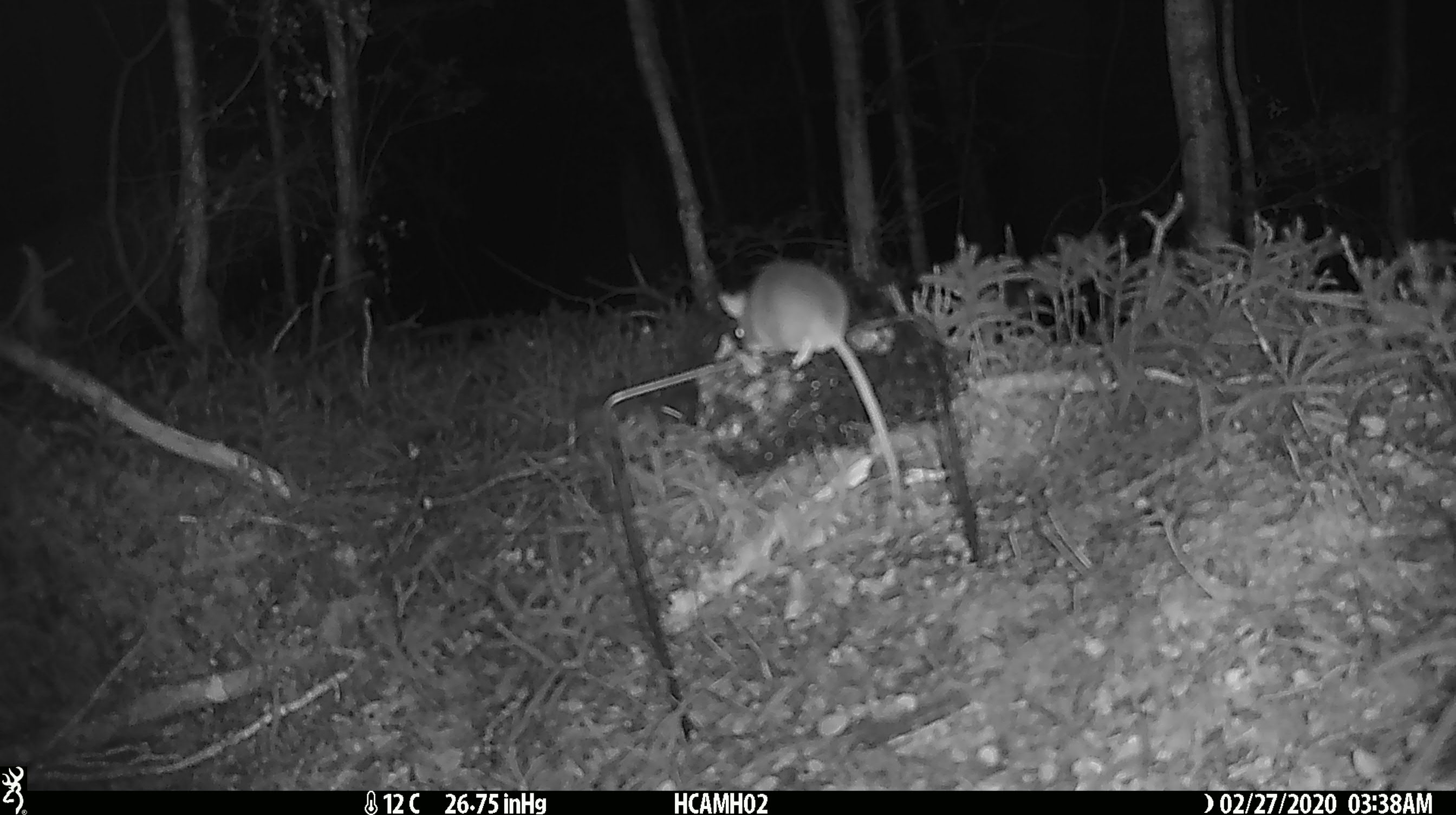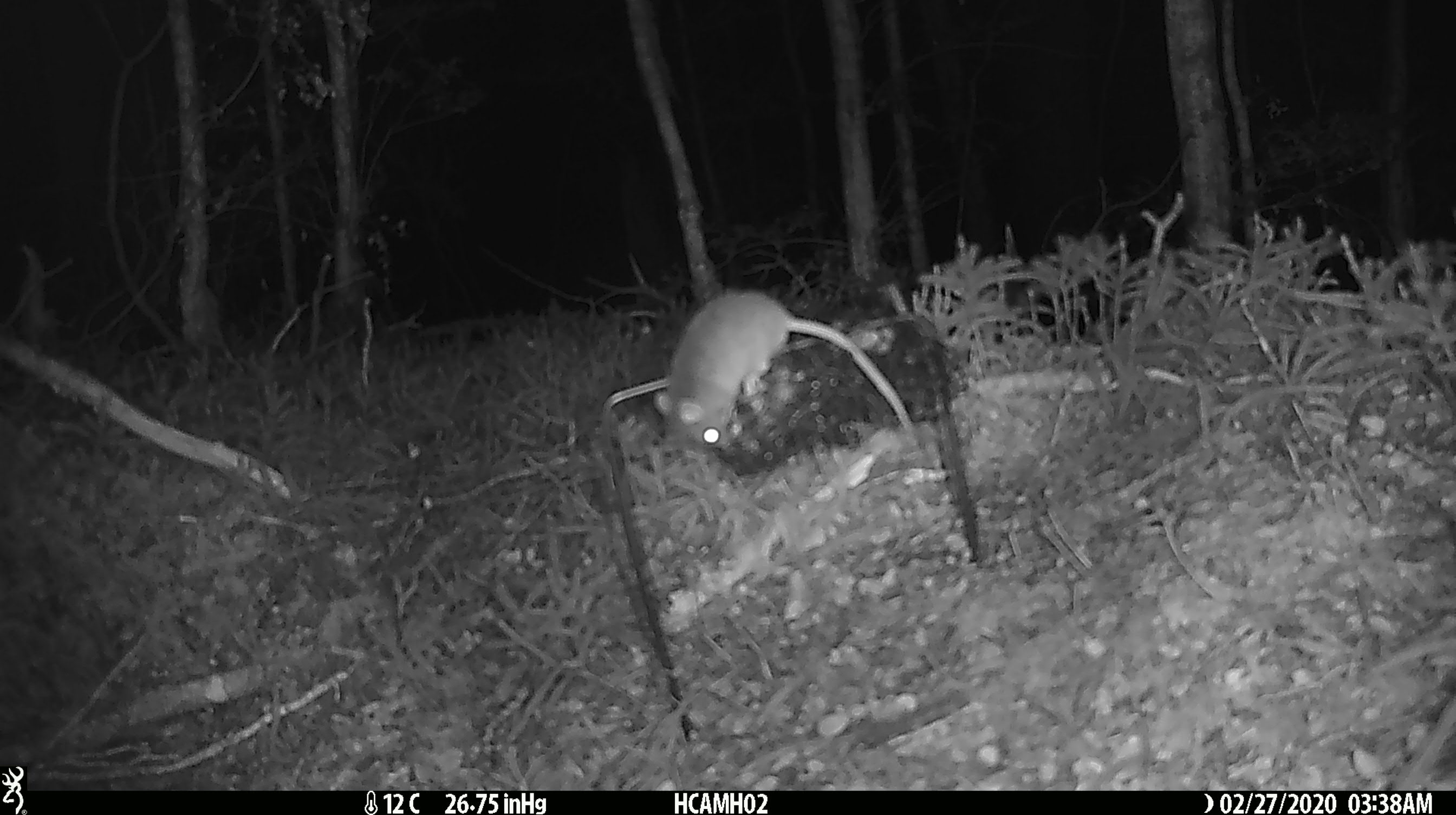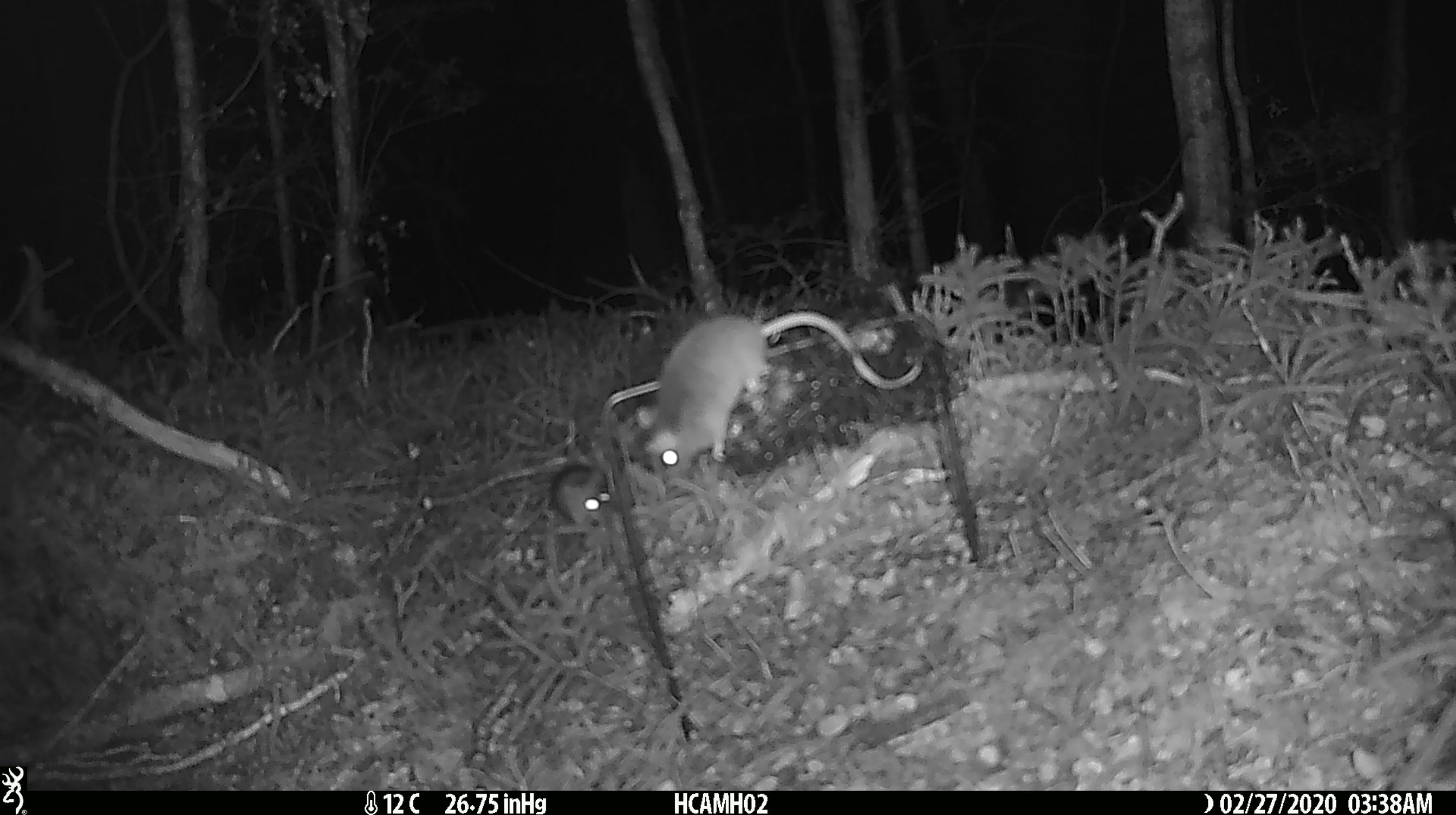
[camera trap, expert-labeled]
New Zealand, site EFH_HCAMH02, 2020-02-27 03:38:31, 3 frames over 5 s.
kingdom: Animalia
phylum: Chordata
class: Mammalia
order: Rodentia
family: Muridae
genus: Mus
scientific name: Mus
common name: mouse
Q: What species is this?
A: Mouse (Mus).